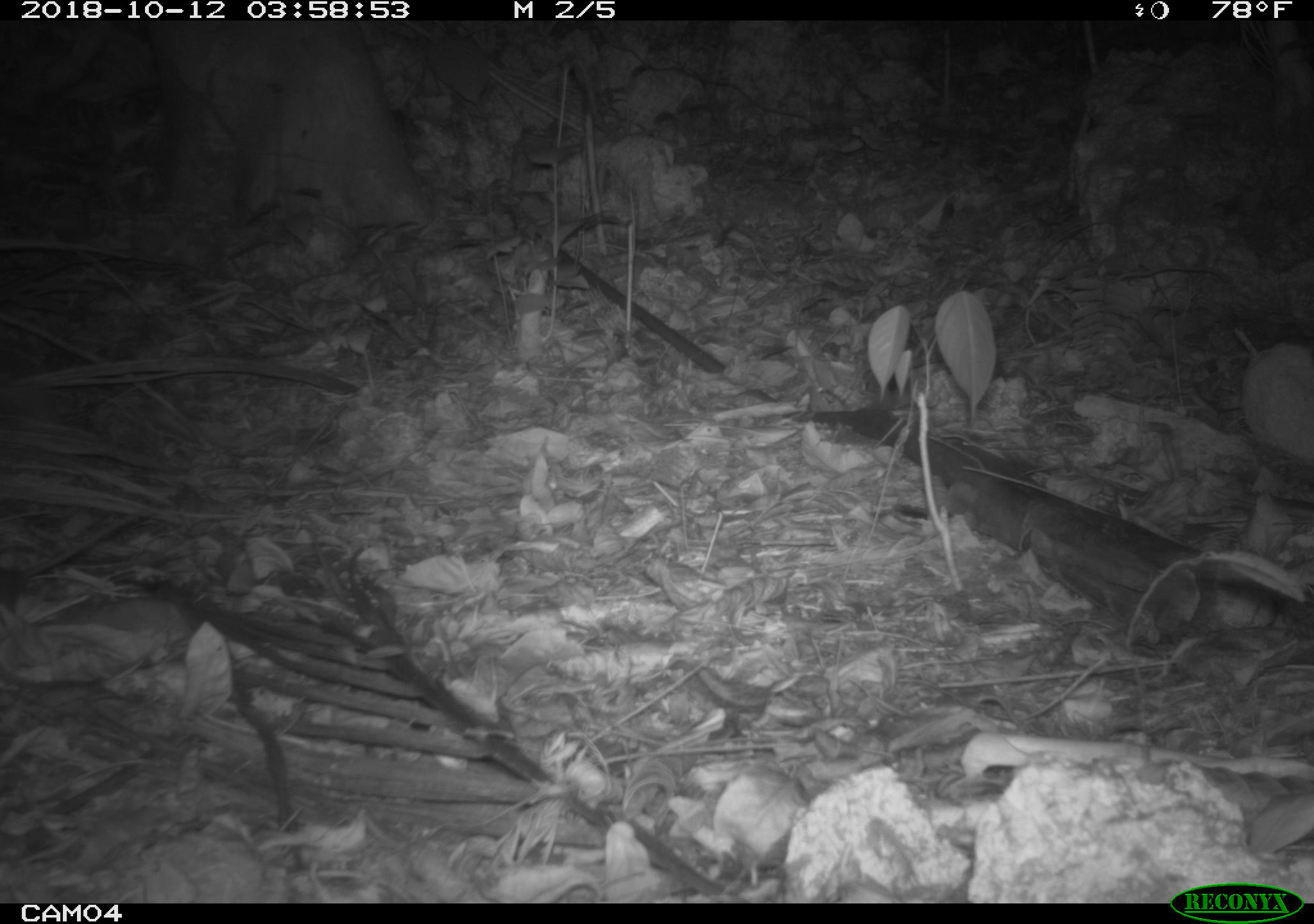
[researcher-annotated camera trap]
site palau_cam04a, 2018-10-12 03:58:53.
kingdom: Animalia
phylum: Chordata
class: Mammalia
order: Rodentia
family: Muridae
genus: Rattus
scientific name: Rattus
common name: rat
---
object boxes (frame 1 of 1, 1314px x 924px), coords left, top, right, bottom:
rat: 0, 504, 162, 613